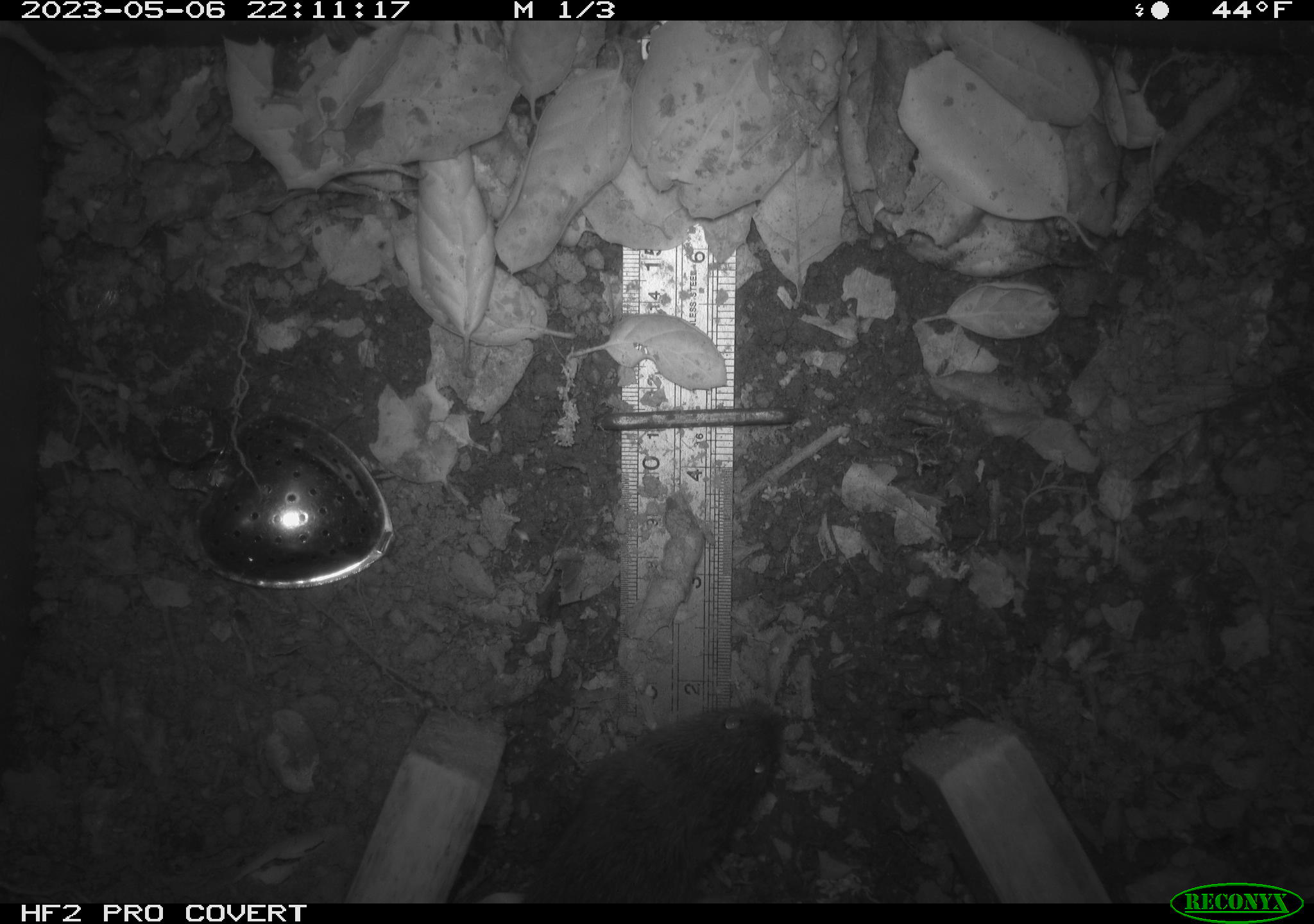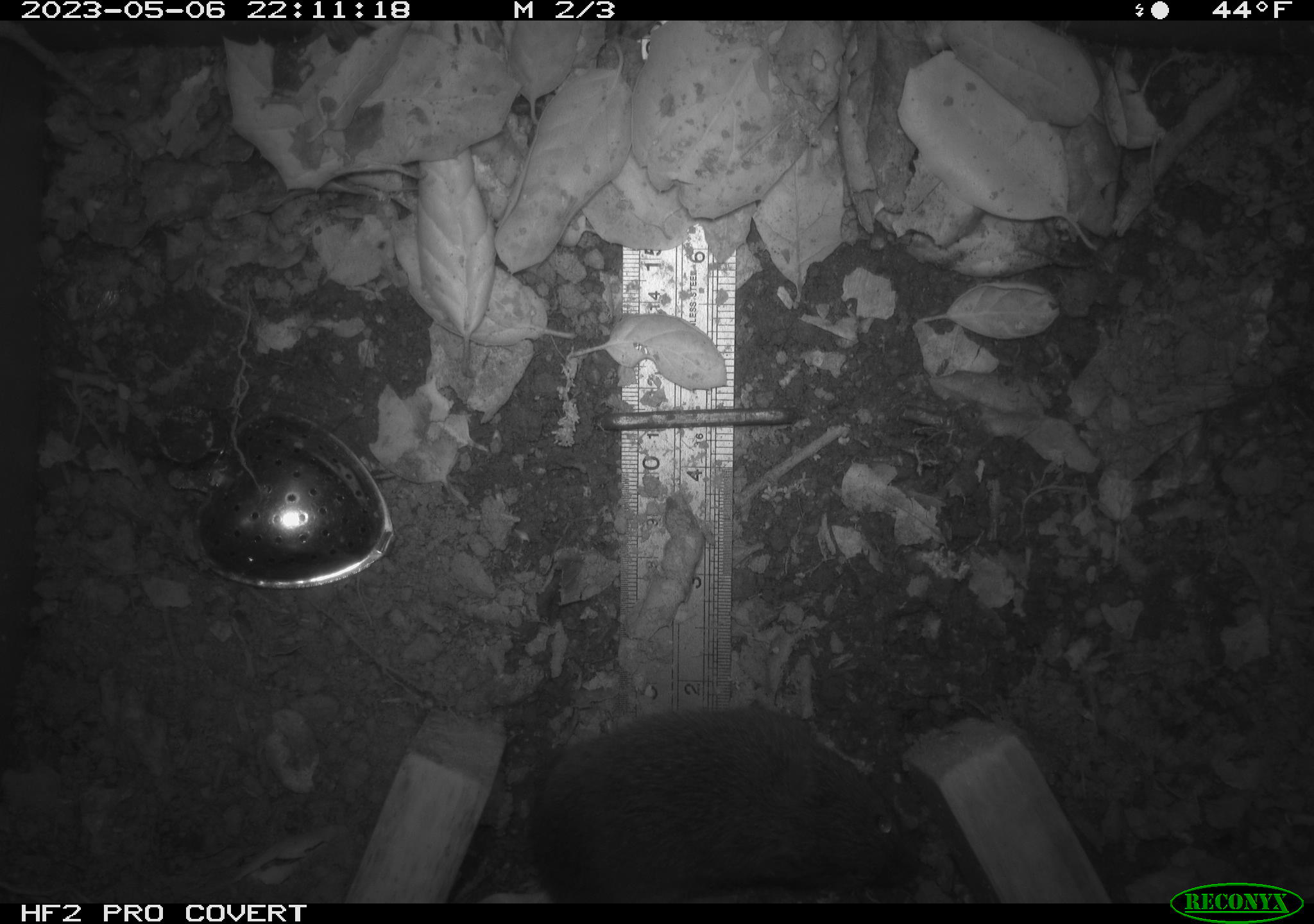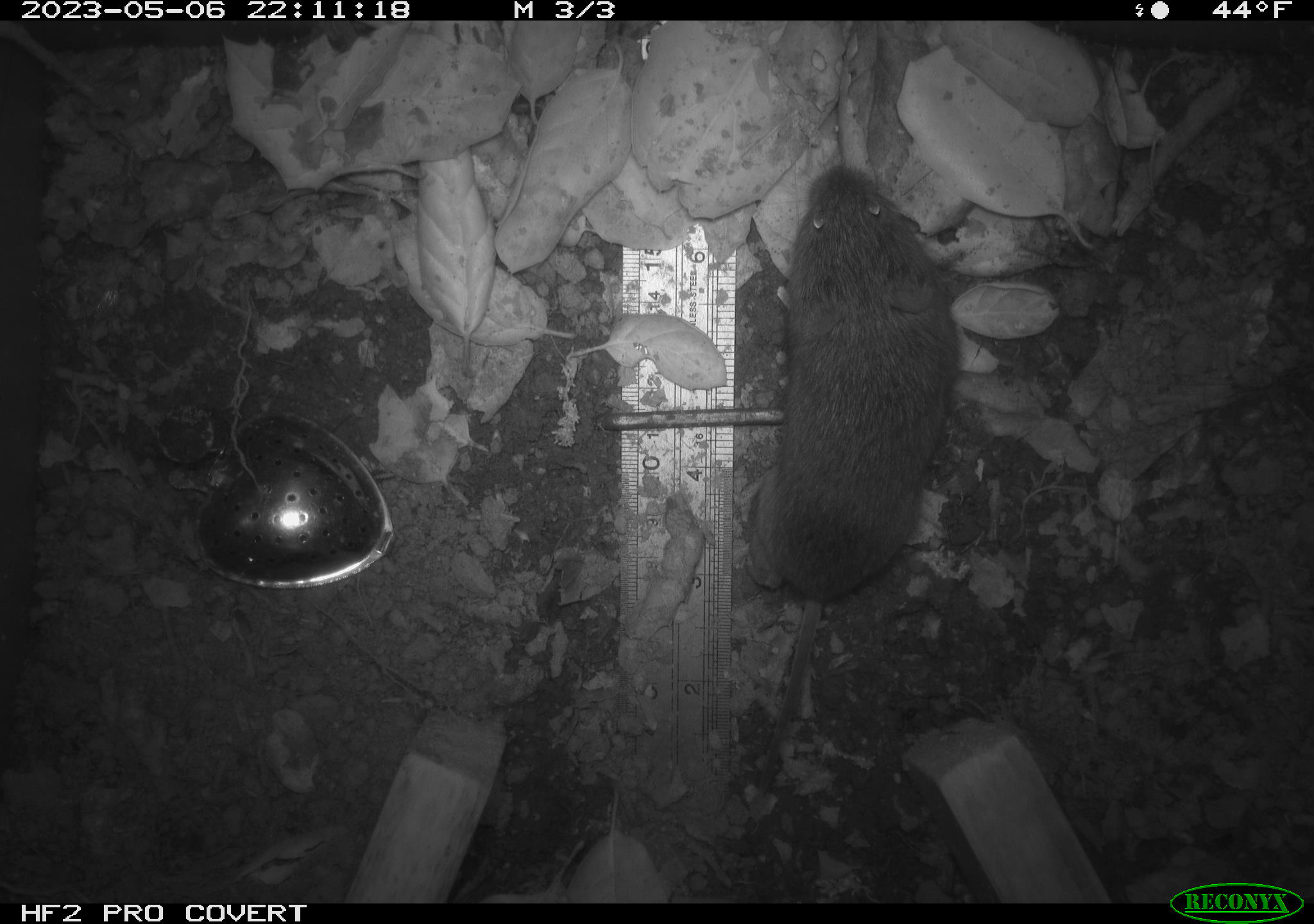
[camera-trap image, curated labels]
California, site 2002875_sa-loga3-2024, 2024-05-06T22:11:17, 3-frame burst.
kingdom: Animalia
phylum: Chordata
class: Mammalia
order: Rodentia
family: Cricetidae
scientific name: Arvicolinae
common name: voles, lemmings, and muskrats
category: arvicolinae subfamily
Arvicolinae subfamily (voles, lemmings, and muskrats) (Arvicolinae).